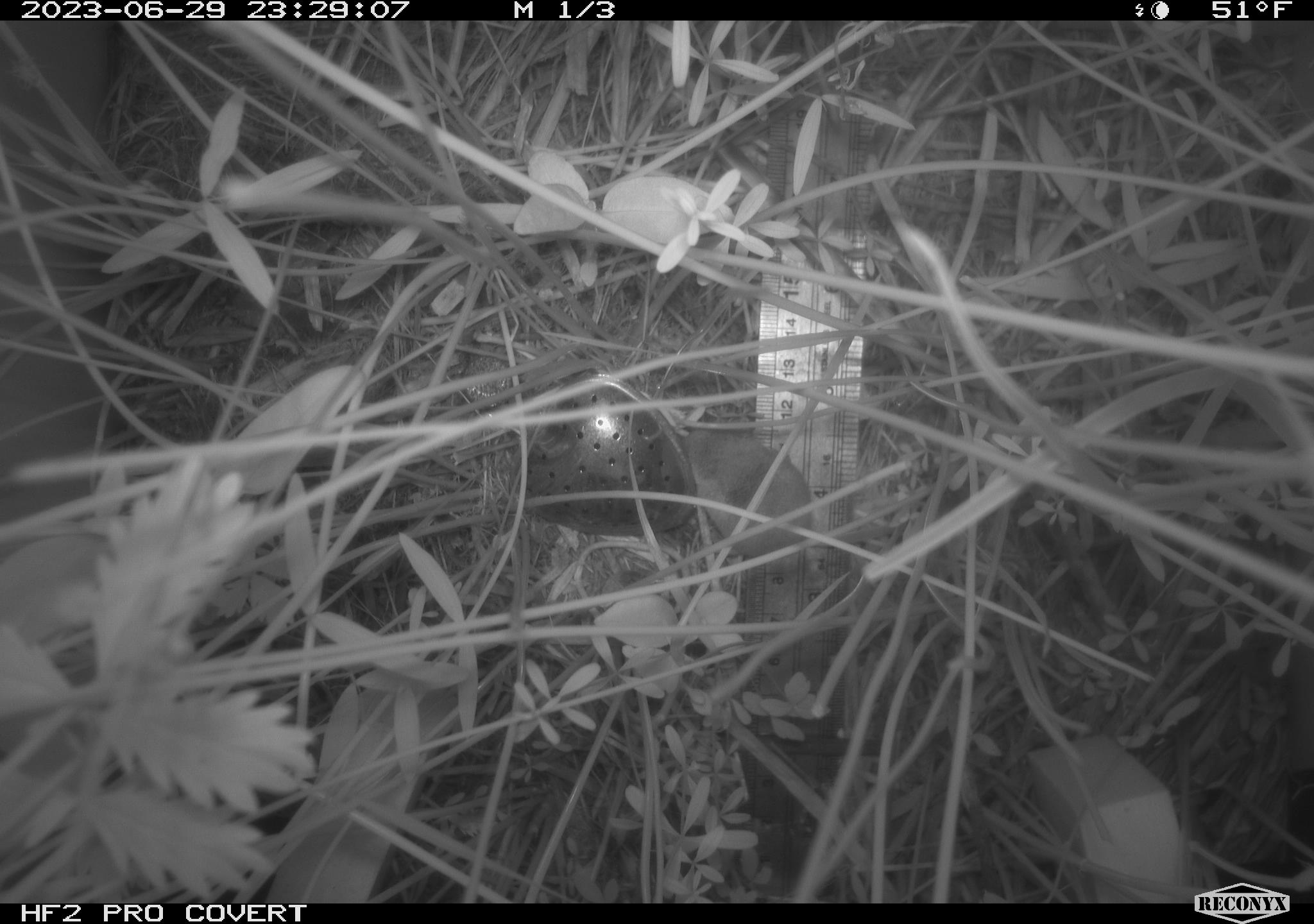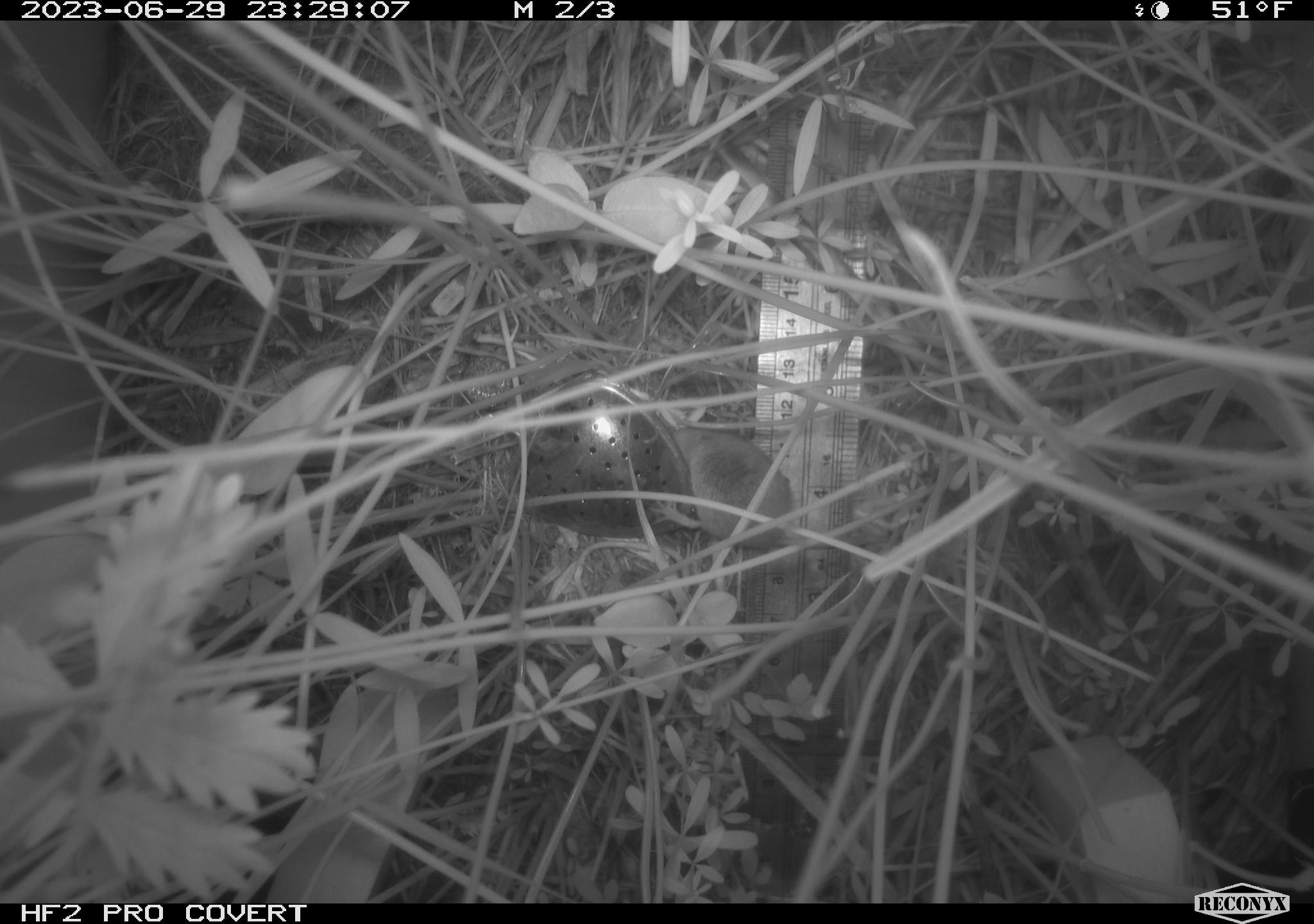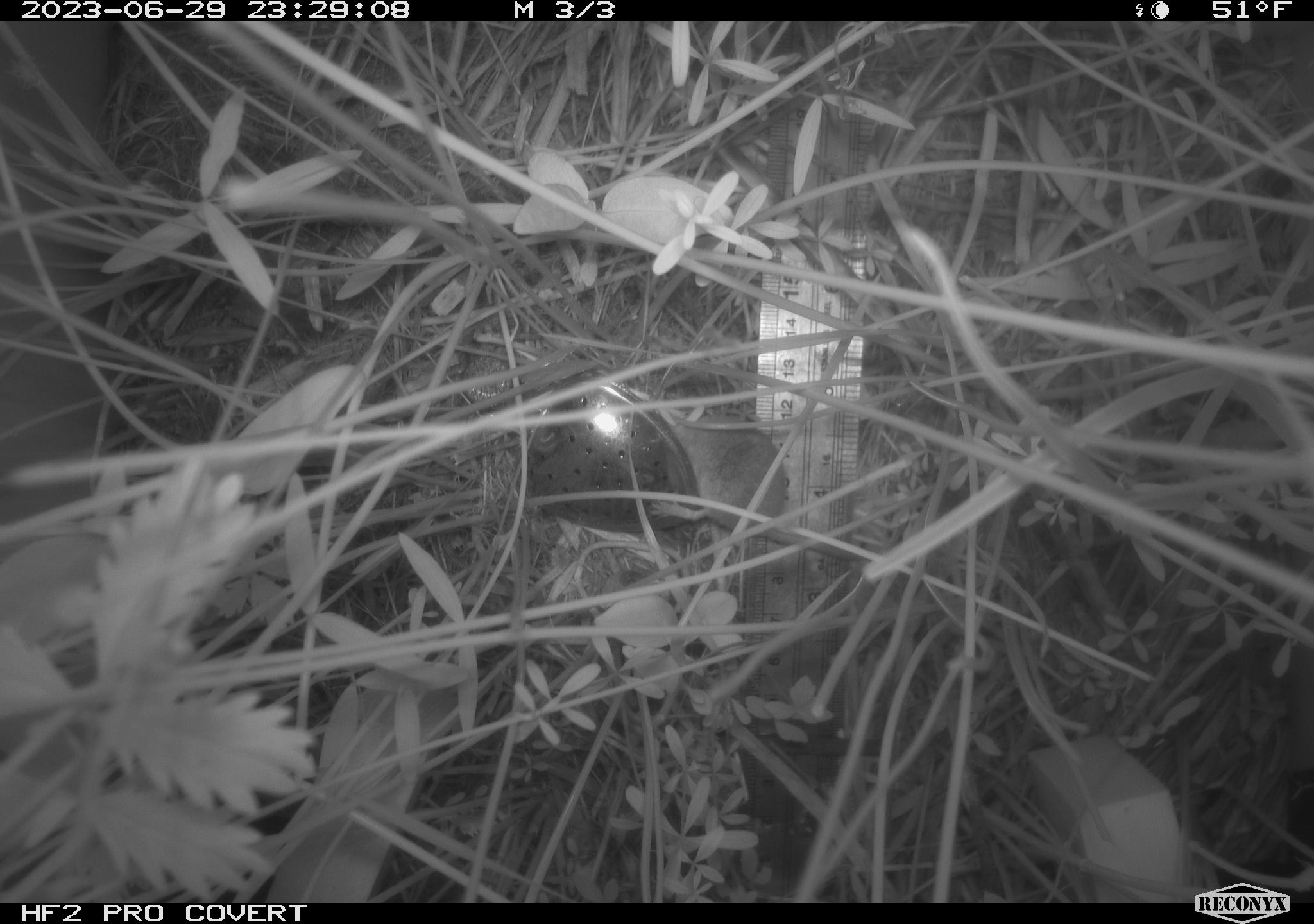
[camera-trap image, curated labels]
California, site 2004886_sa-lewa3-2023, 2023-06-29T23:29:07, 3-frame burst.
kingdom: Animalia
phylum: Chordata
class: Mammalia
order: Eulipotyphla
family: Soricidae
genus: Sorex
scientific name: Sorex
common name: long-tailed shrew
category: sorex species